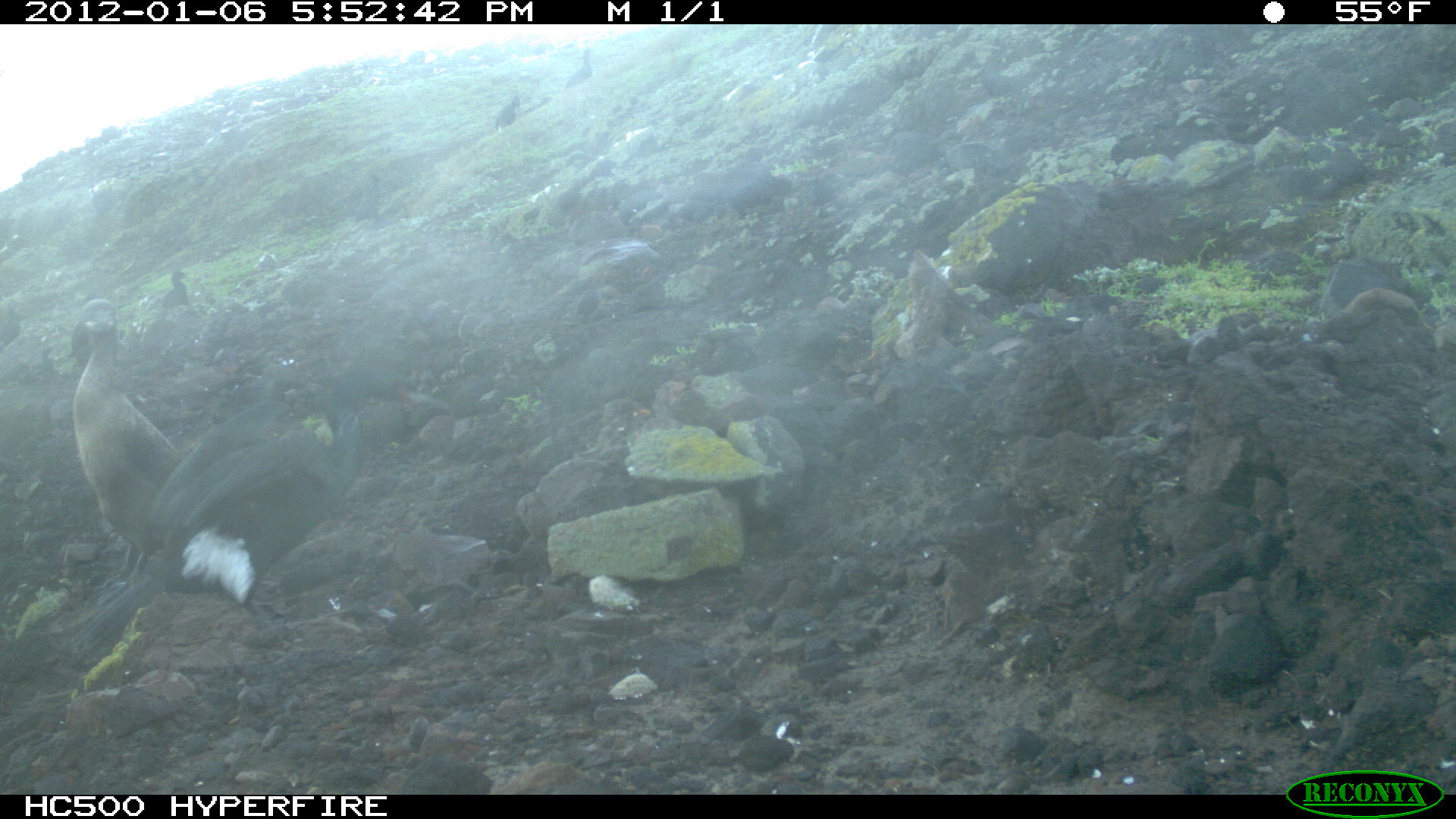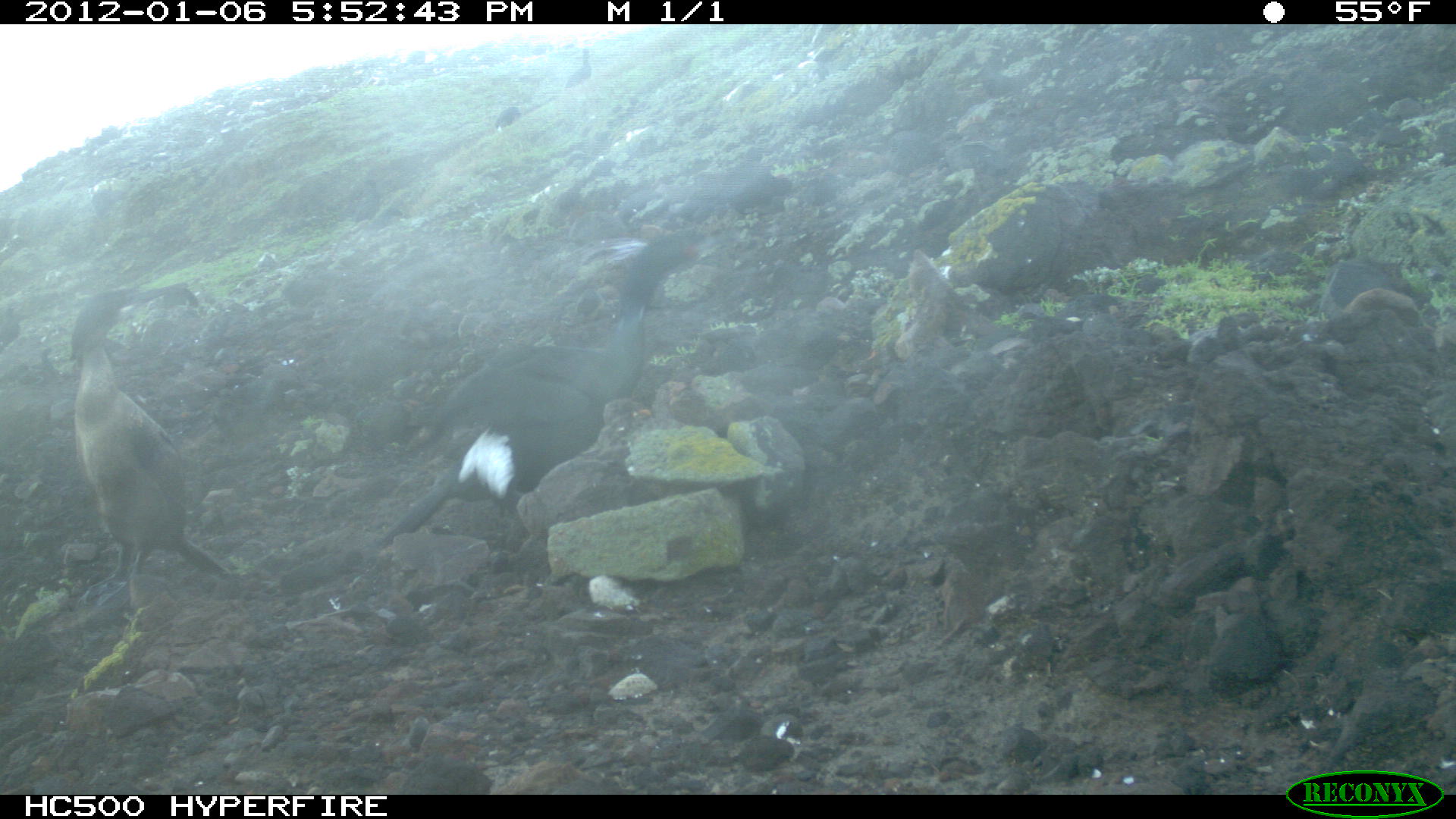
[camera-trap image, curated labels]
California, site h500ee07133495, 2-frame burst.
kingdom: Animalia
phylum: Chordata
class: Aves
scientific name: Aves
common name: bird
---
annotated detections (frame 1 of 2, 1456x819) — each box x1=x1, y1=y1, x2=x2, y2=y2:
bird: x1=158, y1=374, x2=450, y2=614; x1=73, y1=299, x2=184, y2=607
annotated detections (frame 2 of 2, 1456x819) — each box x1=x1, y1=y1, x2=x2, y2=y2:
bird: x1=376, y1=234, x2=739, y2=547; x1=68, y1=282, x2=232, y2=607